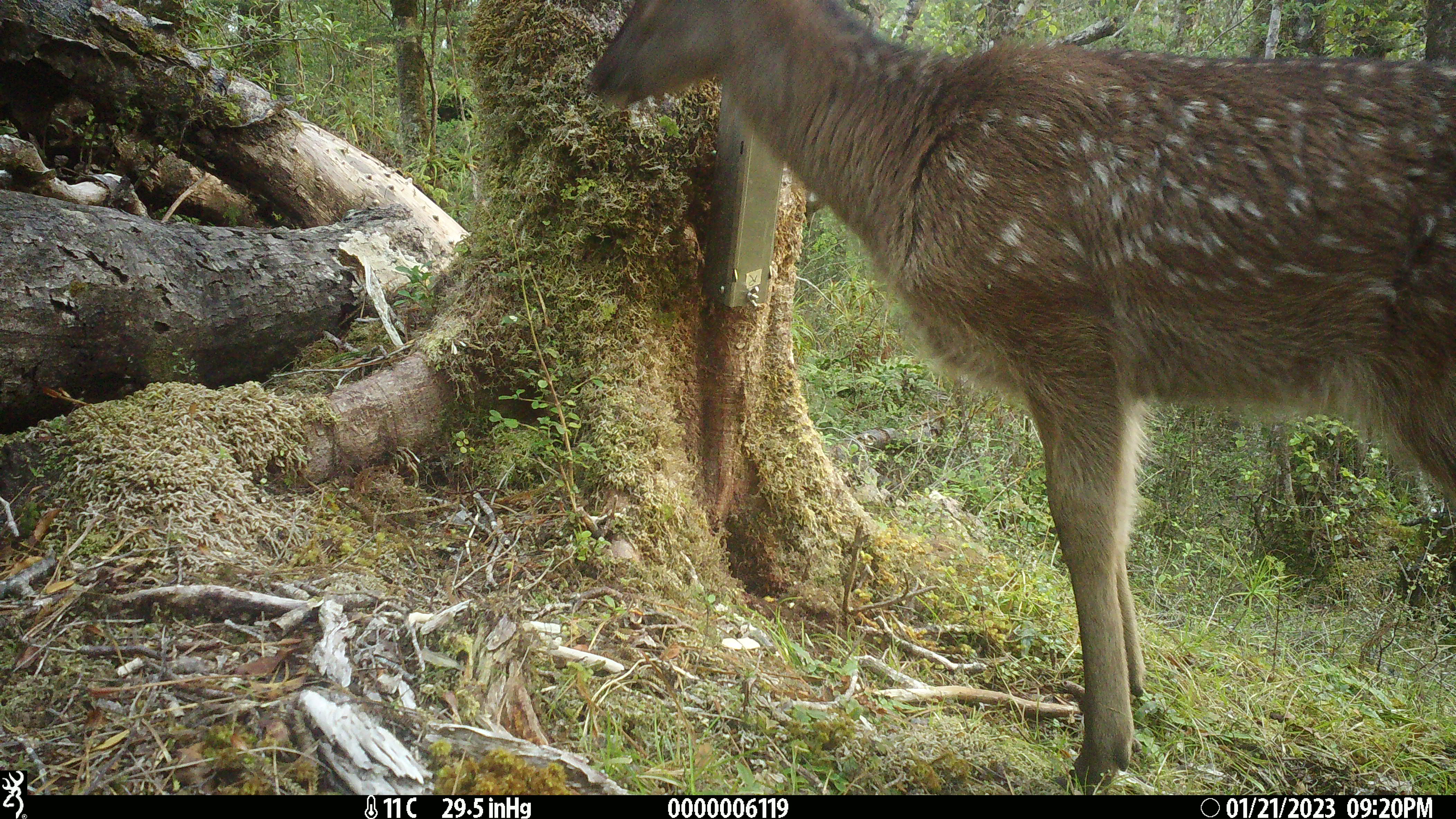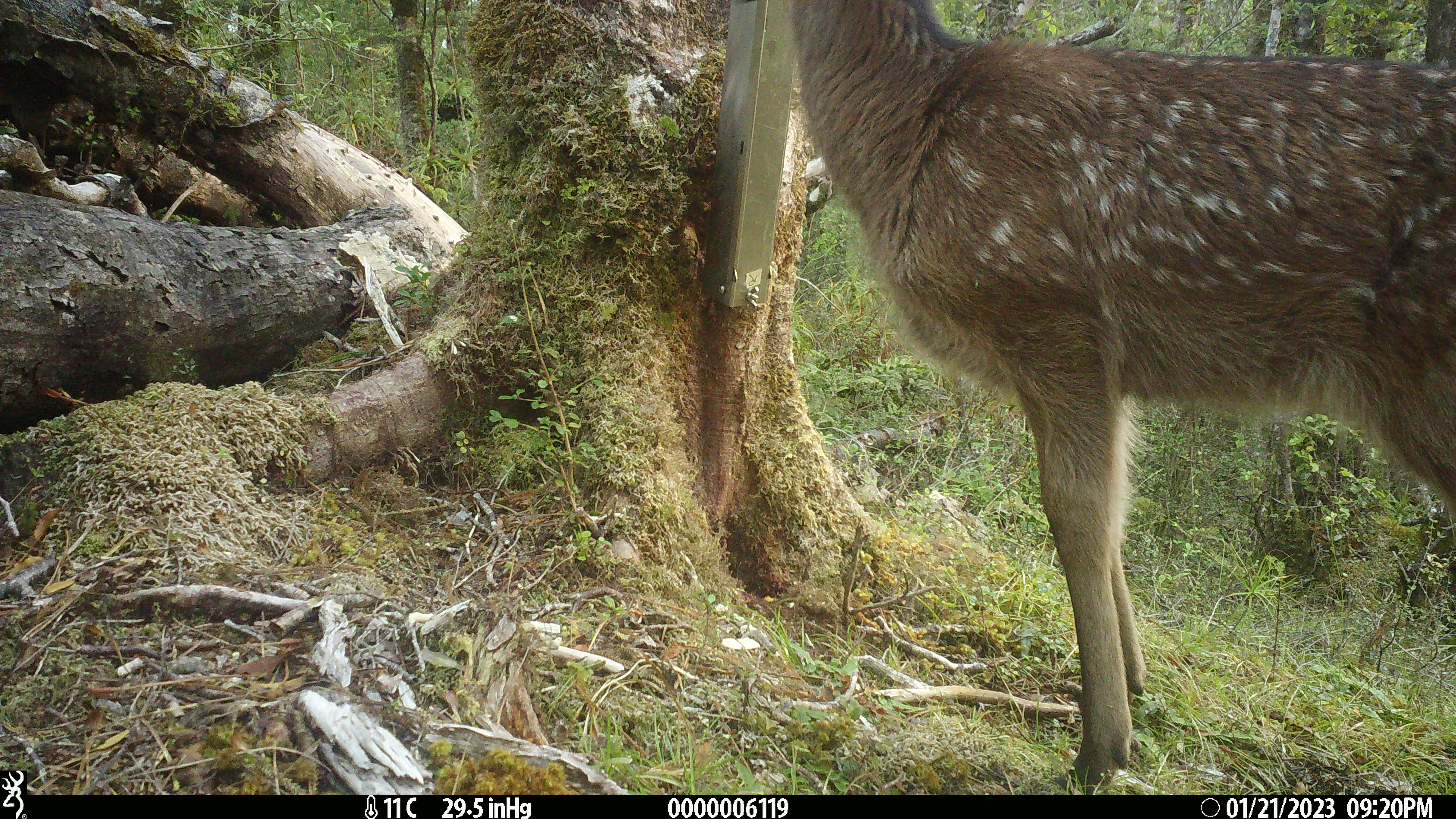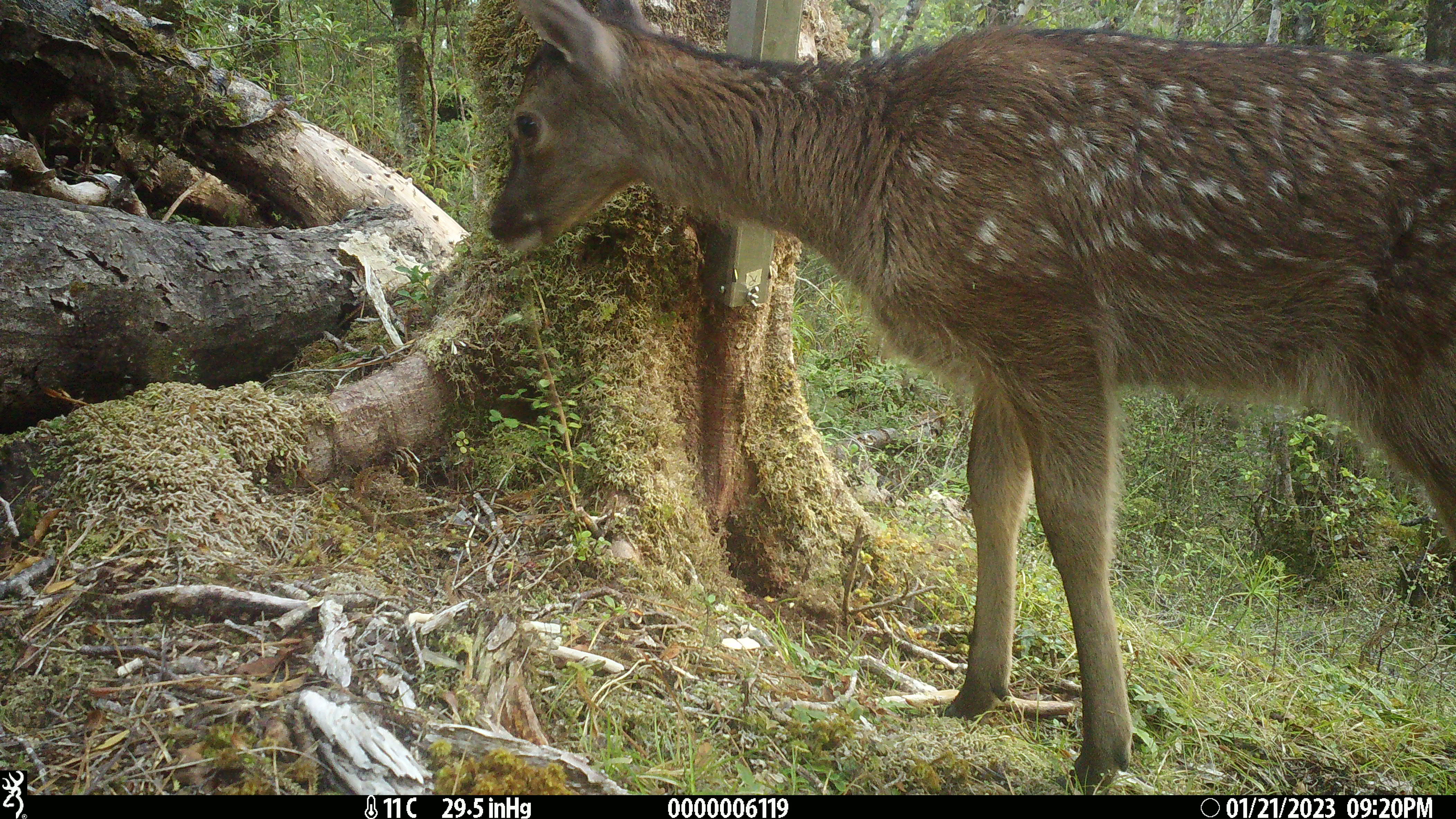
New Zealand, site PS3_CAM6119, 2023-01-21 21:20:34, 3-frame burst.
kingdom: Animalia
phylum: Chordata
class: Mammalia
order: Artiodactyla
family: Cervidae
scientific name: Cervidae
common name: deer